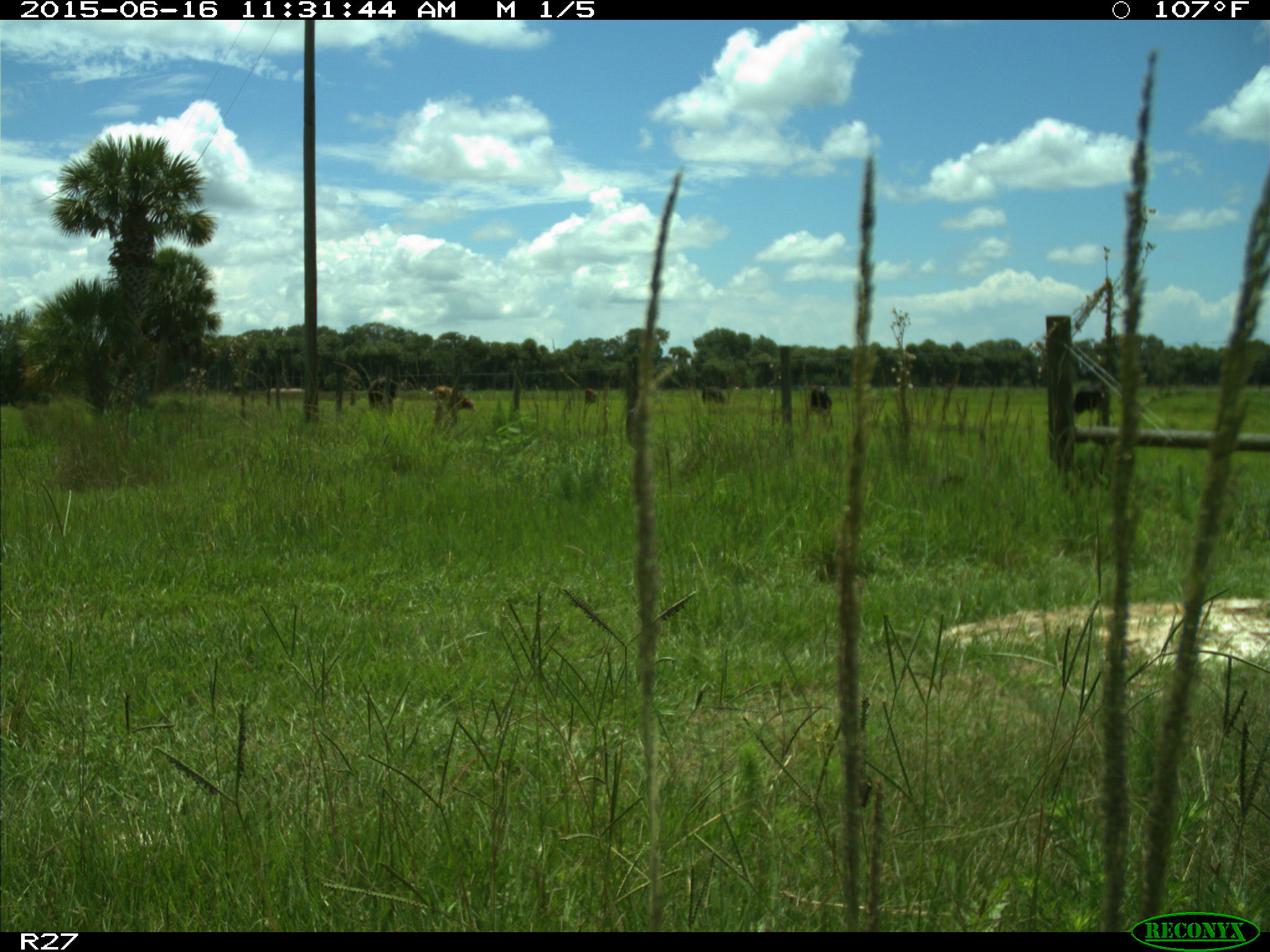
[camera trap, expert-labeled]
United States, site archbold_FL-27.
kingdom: Animalia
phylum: Chordata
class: Mammalia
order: Artiodactyla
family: Bovidae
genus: Bos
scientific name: Bos taurus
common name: domestic cow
Bos taurus (domestic cow).